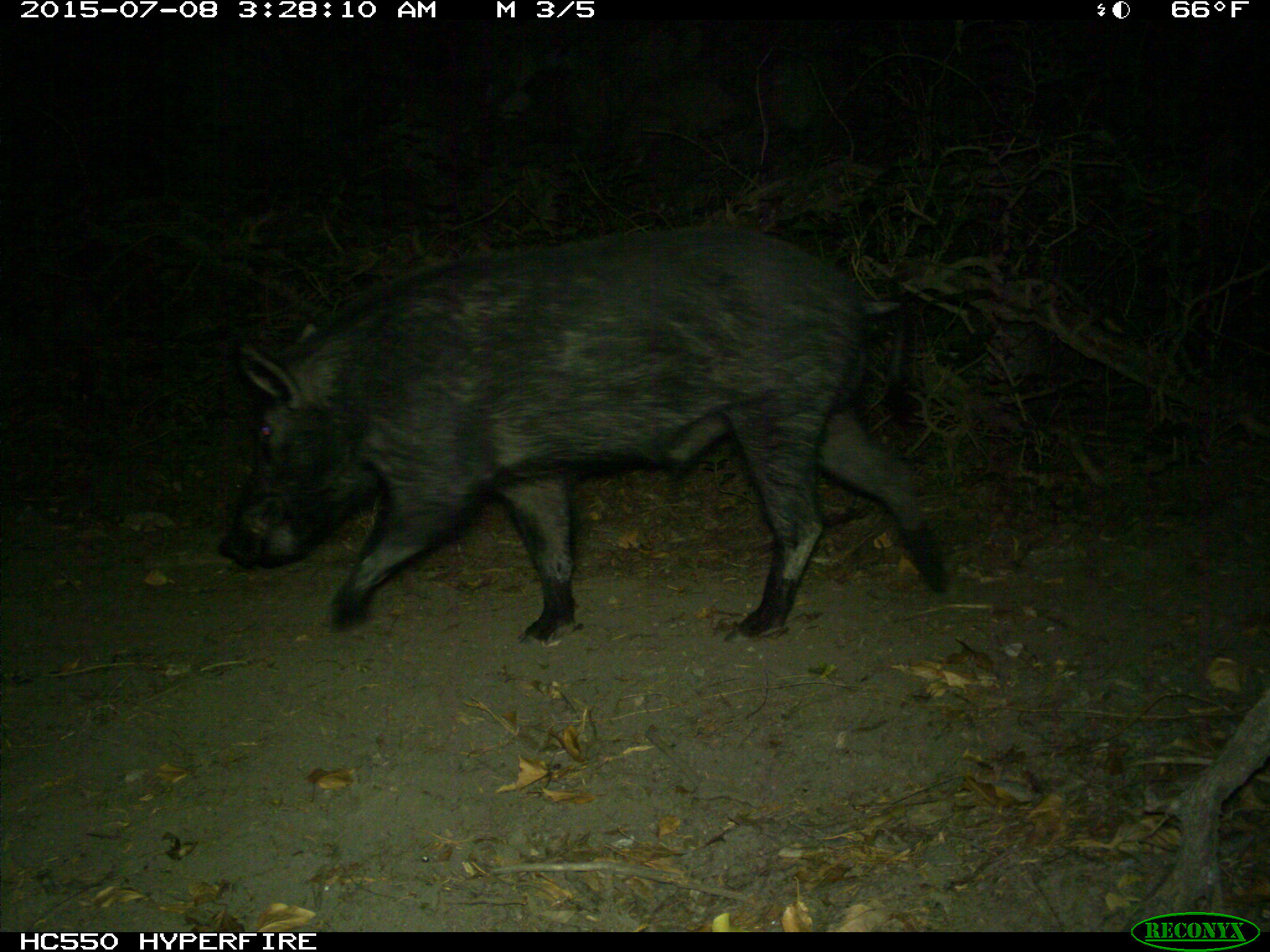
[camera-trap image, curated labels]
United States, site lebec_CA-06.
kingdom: Animalia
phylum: Chordata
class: Mammalia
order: Artiodactyla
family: Suidae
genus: Sus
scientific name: Sus scrofa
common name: wild boar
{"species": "Sus scrofa (wild boar)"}